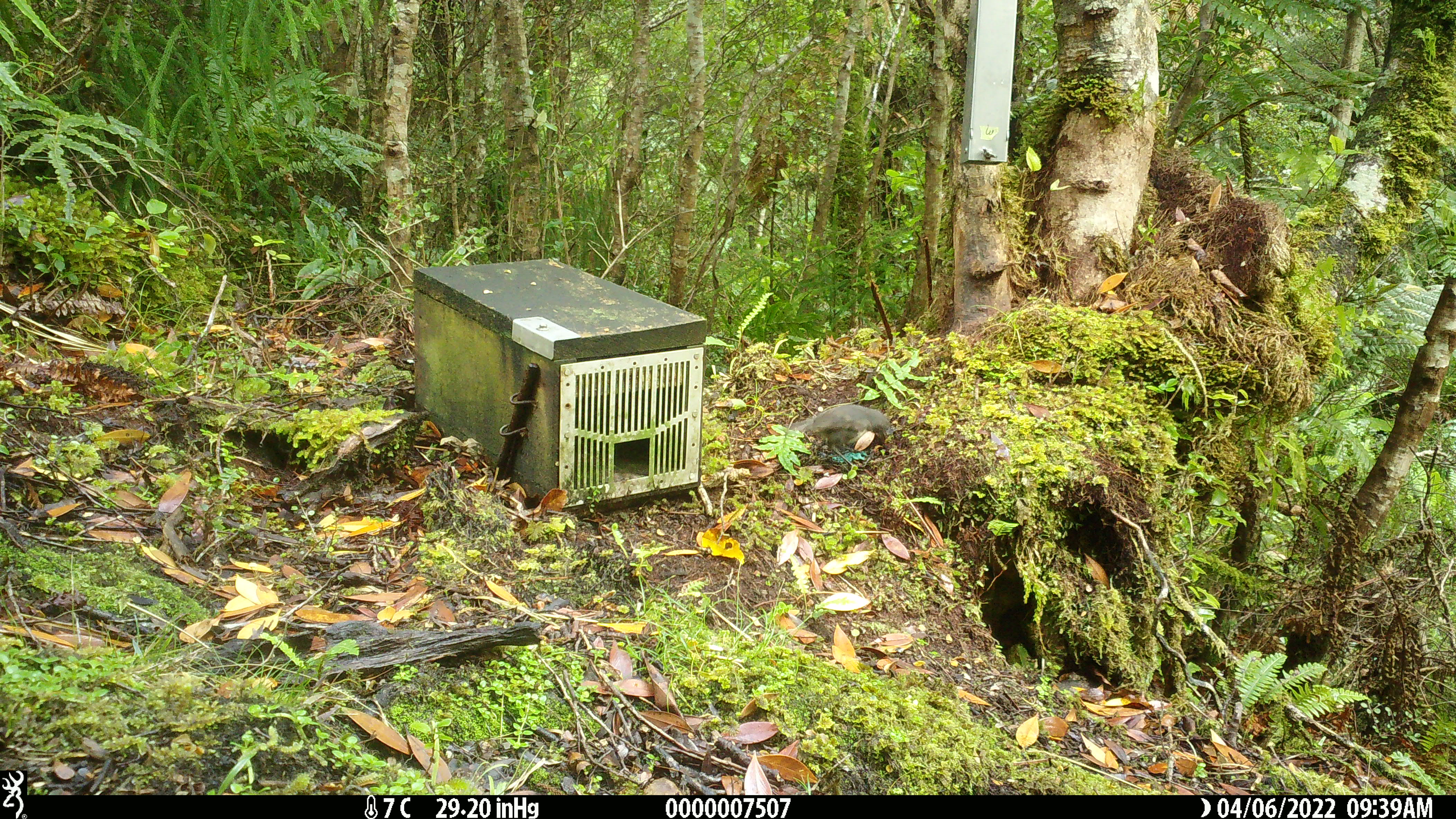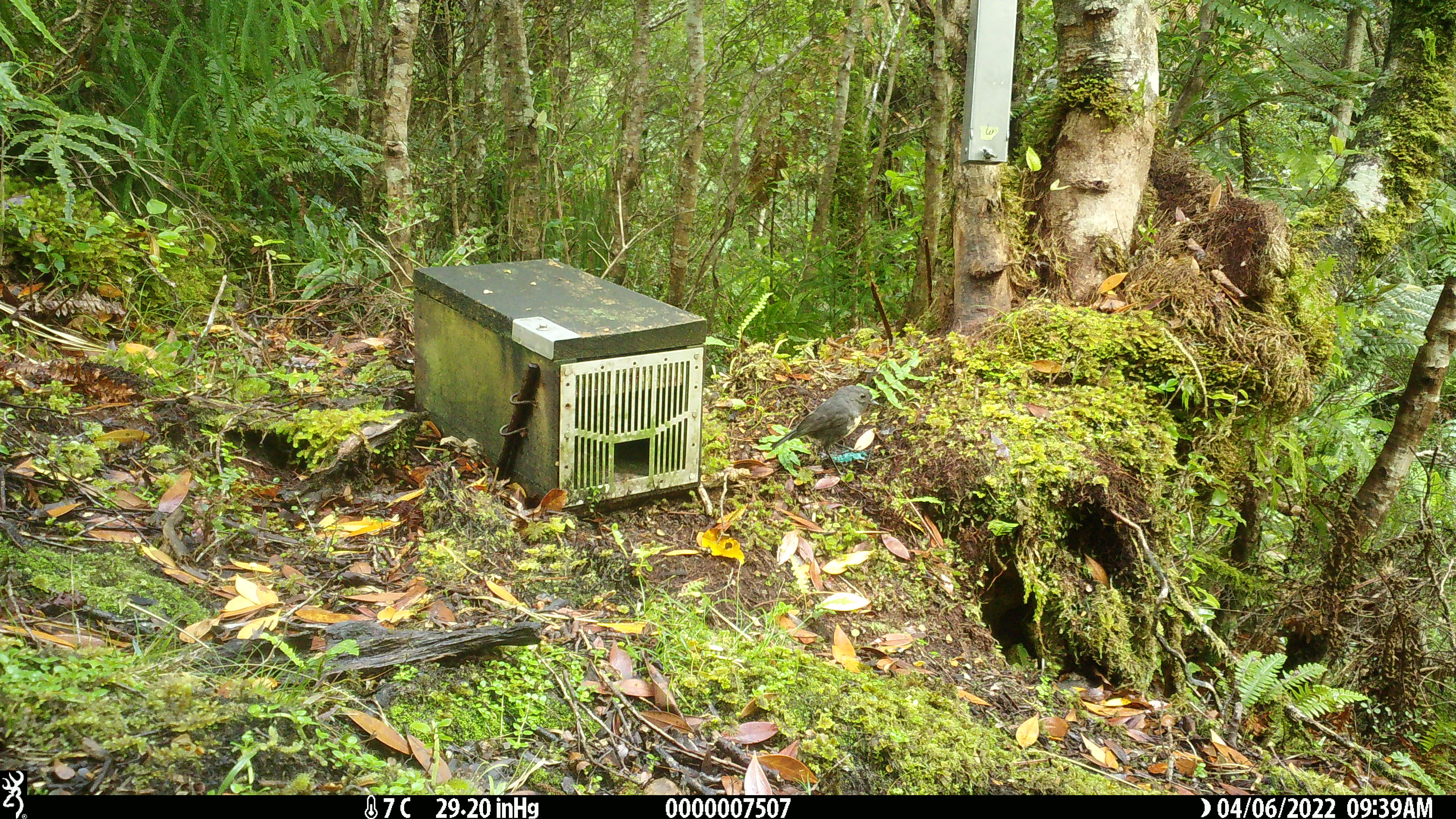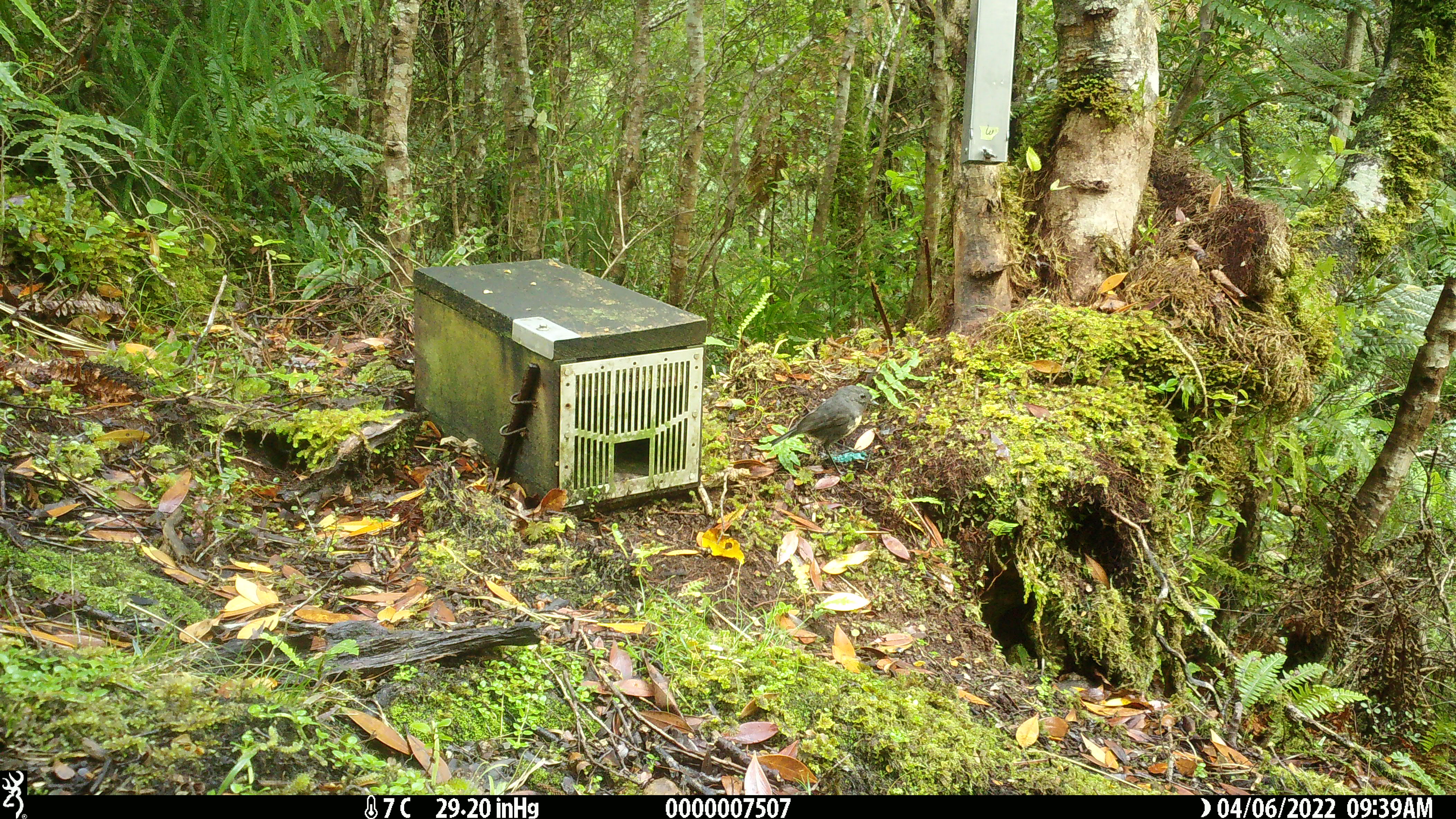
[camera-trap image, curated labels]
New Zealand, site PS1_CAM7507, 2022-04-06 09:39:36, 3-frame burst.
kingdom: Animalia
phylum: Chordata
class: Aves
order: Passeriformes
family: Petroicidae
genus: Petroica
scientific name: Petroica australis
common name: new zealand robin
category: robin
Robin (new zealand robin) (Petroica australis).